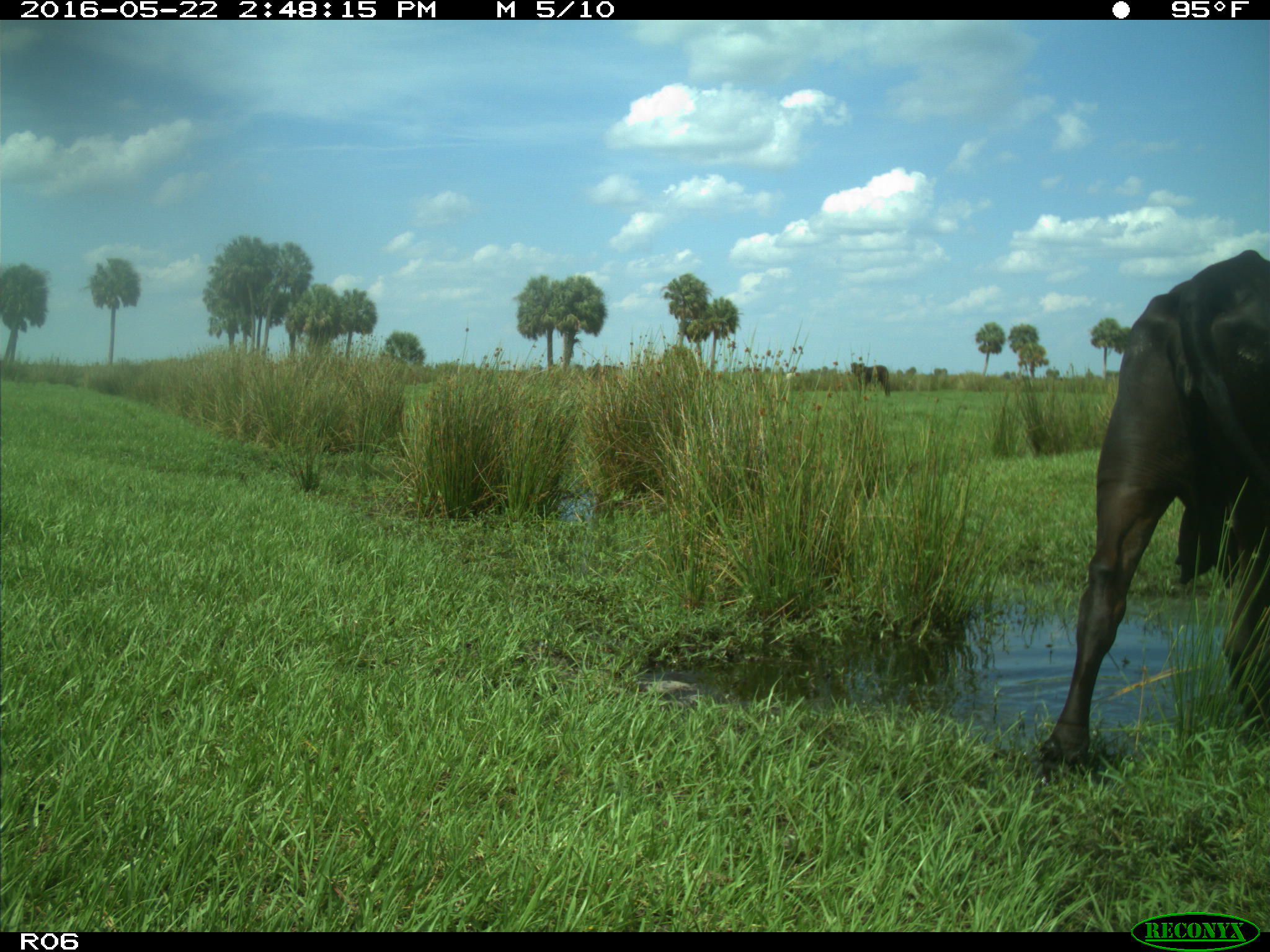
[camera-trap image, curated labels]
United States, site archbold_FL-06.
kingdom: Animalia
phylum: Chordata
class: Mammalia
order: Artiodactyla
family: Bovidae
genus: Bos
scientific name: Bos taurus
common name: domestic cow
Bos taurus (domestic cow).